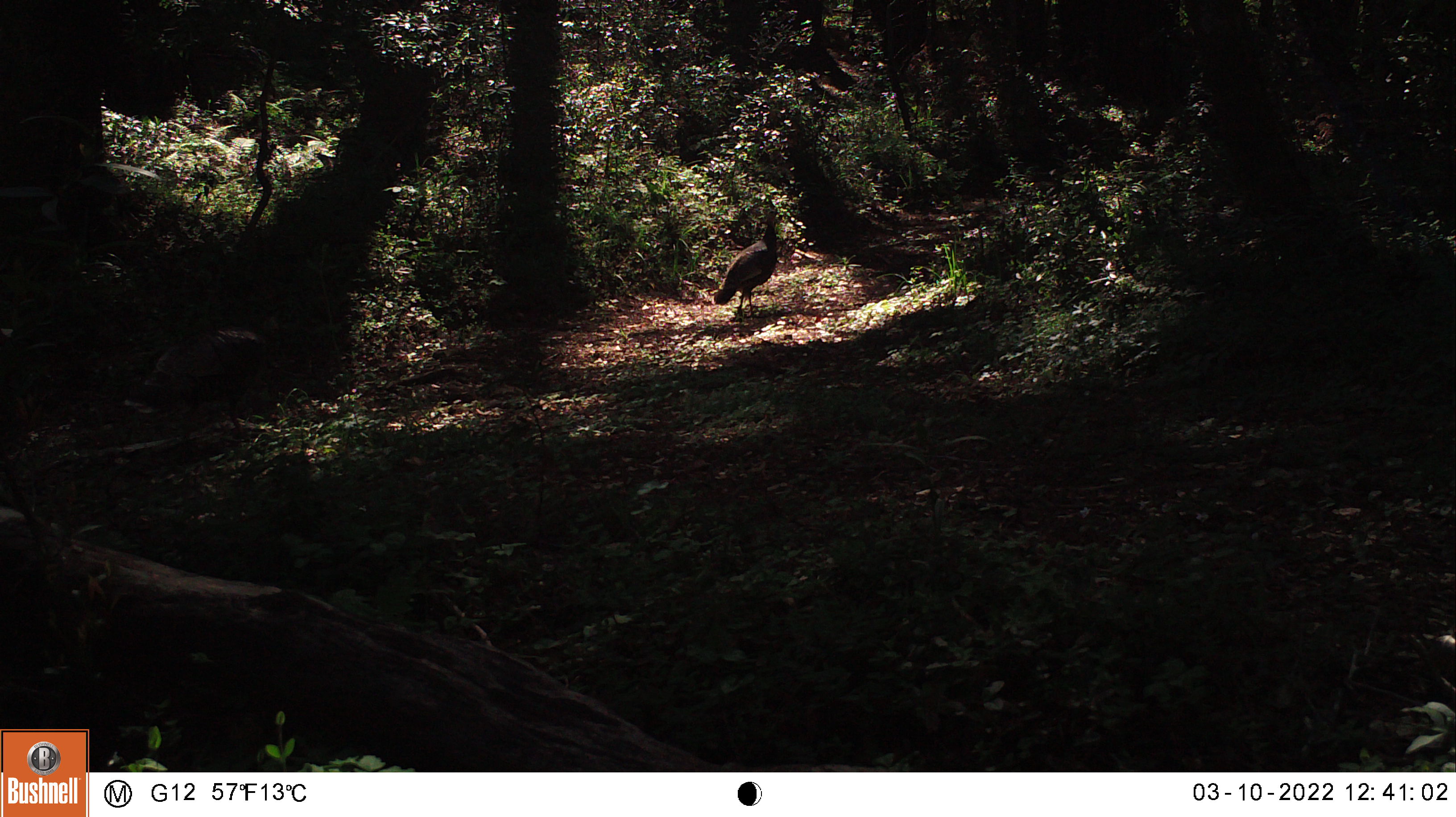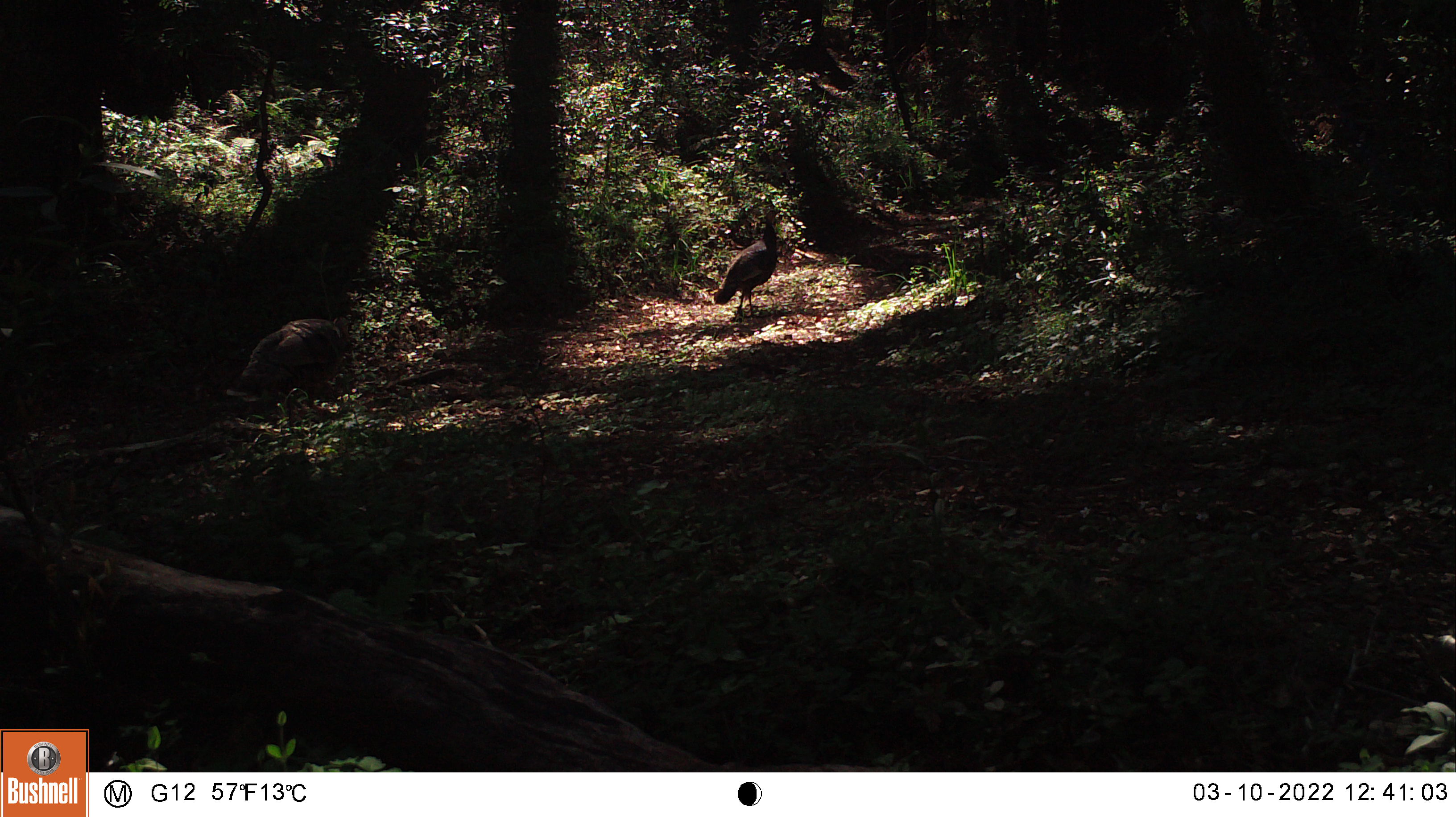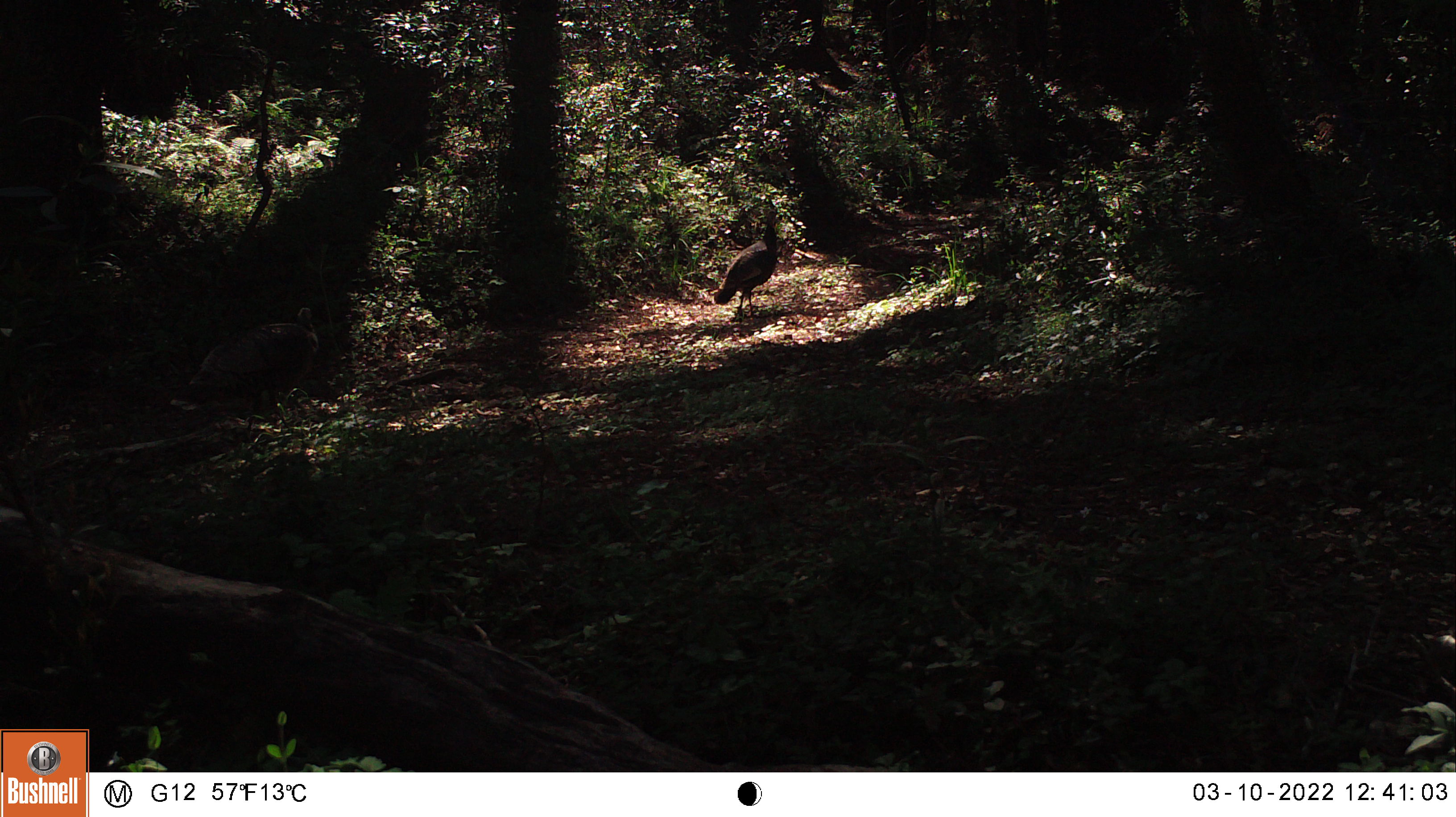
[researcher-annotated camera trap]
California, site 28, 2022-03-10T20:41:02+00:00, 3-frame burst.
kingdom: Animalia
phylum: Chordata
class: Aves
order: Galliformes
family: Phasianidae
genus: Meleagris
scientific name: Meleagris gallopavo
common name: turkey